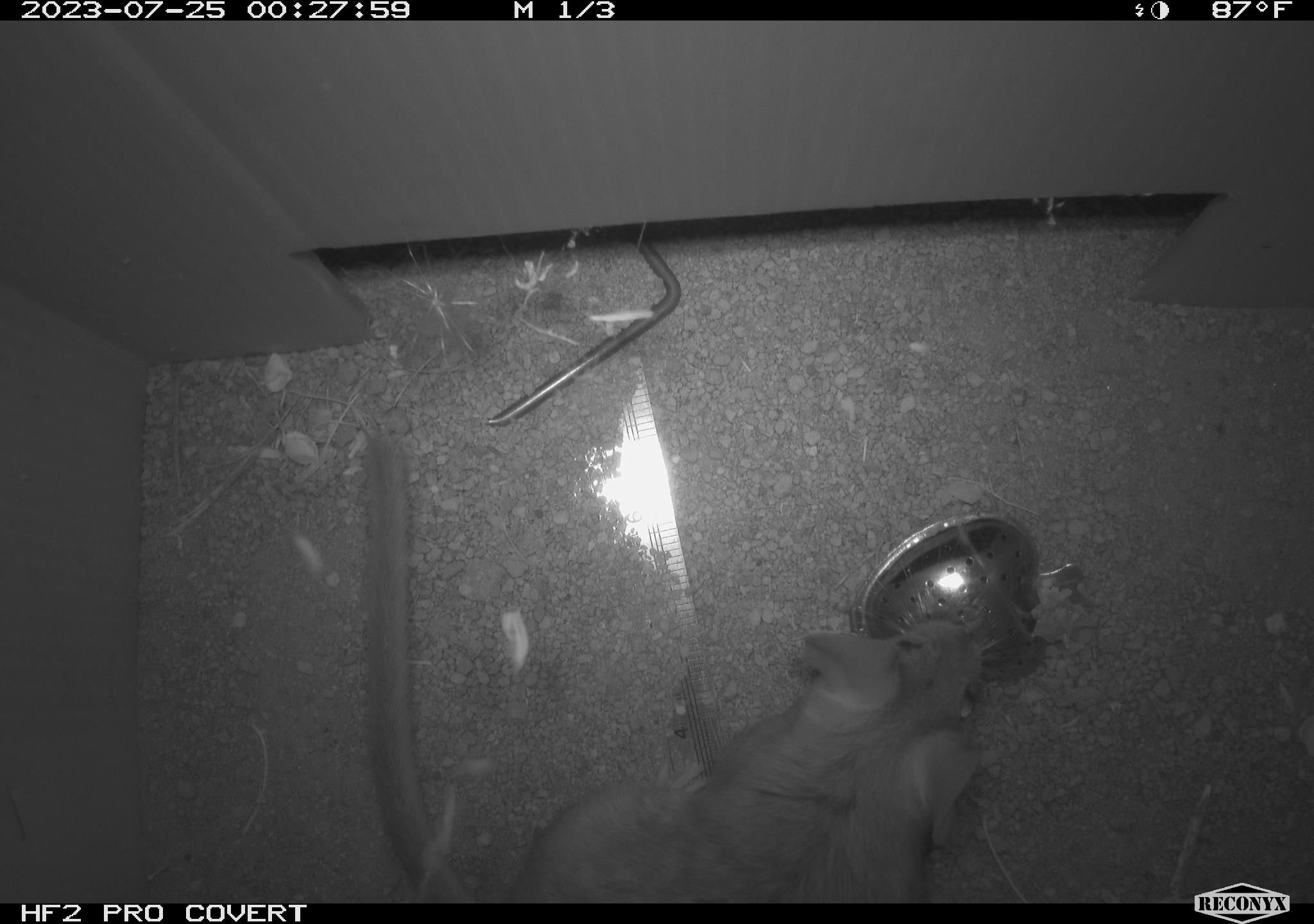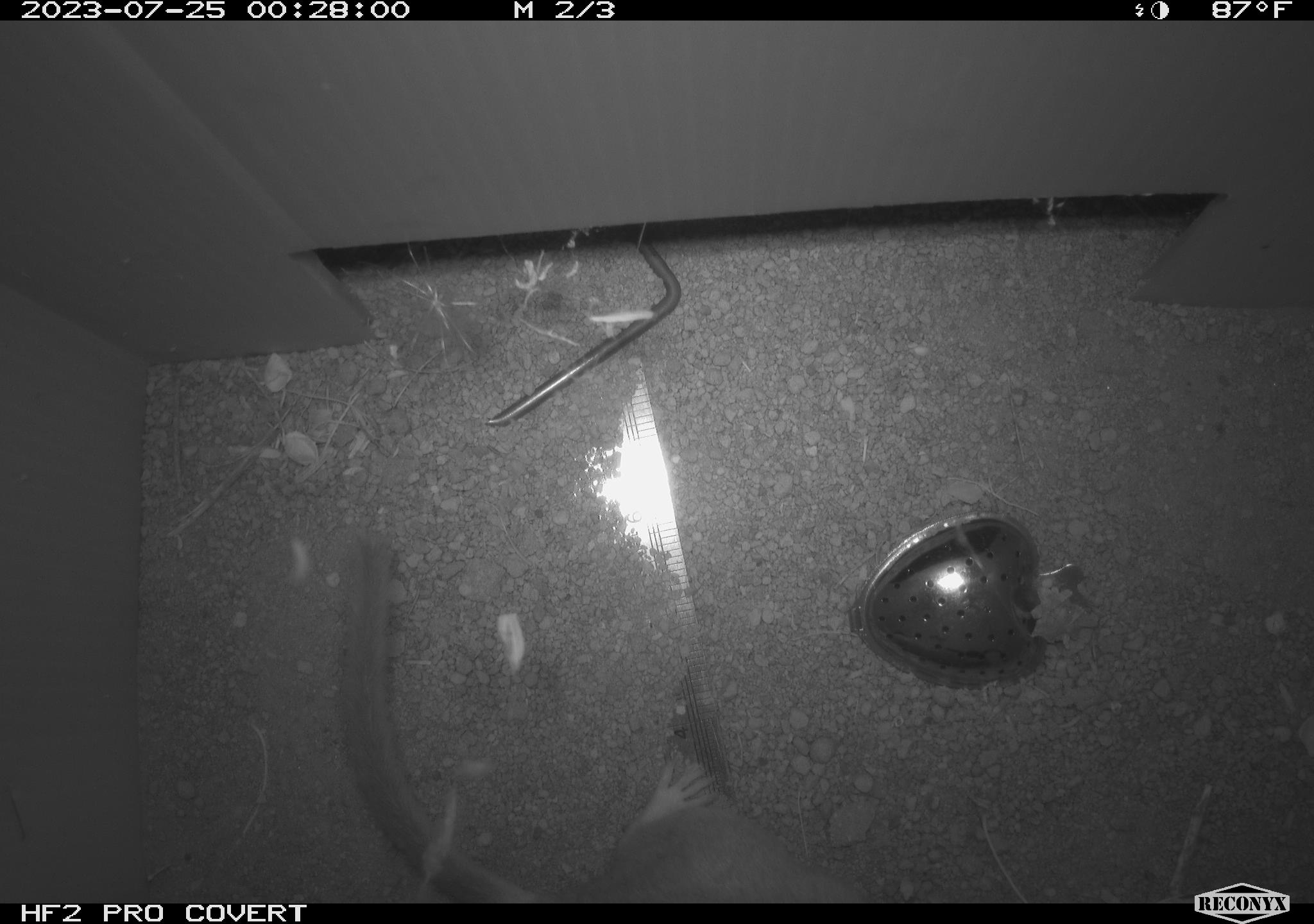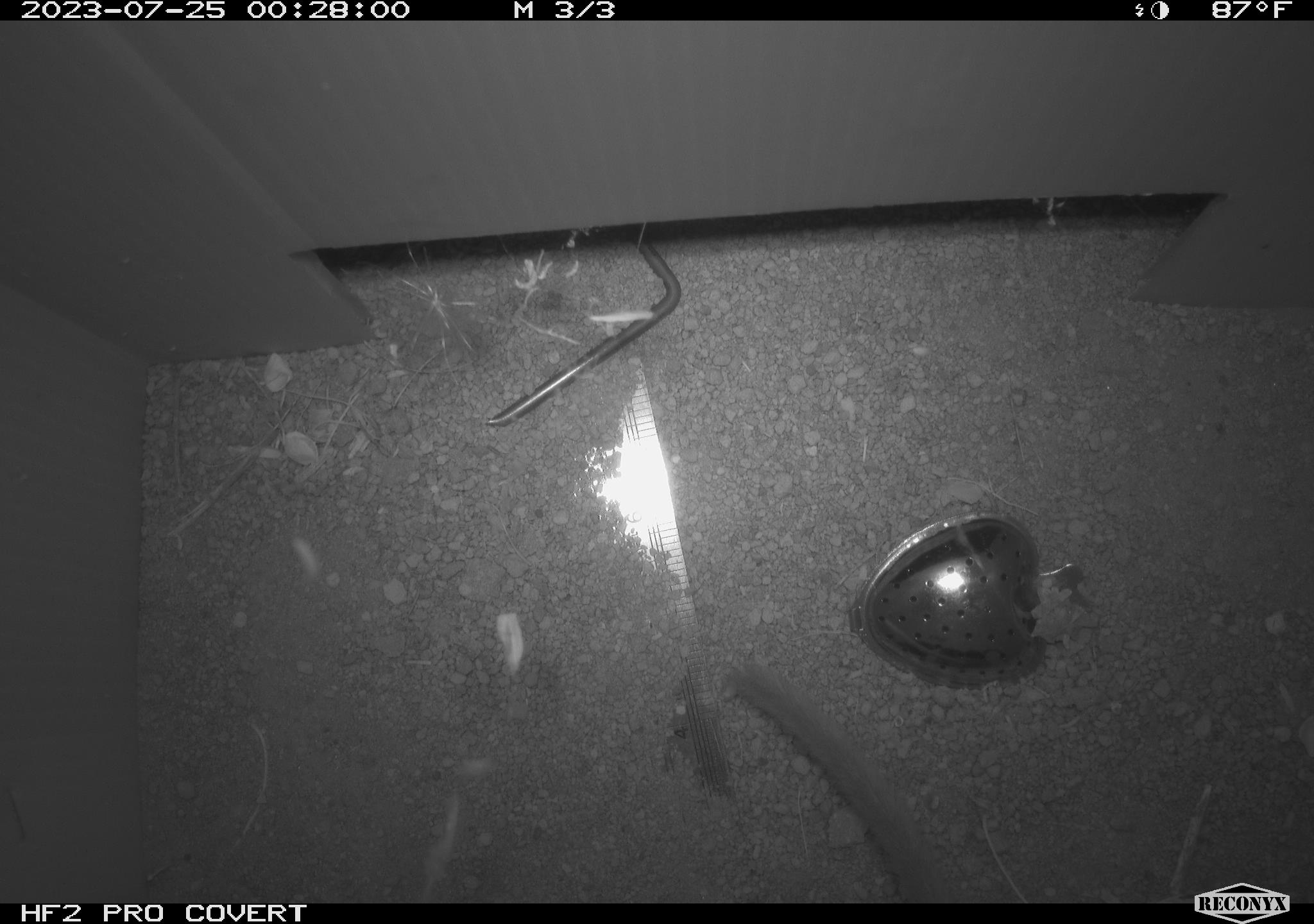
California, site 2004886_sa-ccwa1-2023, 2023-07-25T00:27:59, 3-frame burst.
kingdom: Animalia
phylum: Chordata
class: Mammalia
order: Rodentia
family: Cricetidae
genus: Neotoma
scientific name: Neotoma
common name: pack rat or woodrat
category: neotoma species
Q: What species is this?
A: Neotoma species (pack rat or woodrat) (Neotoma).